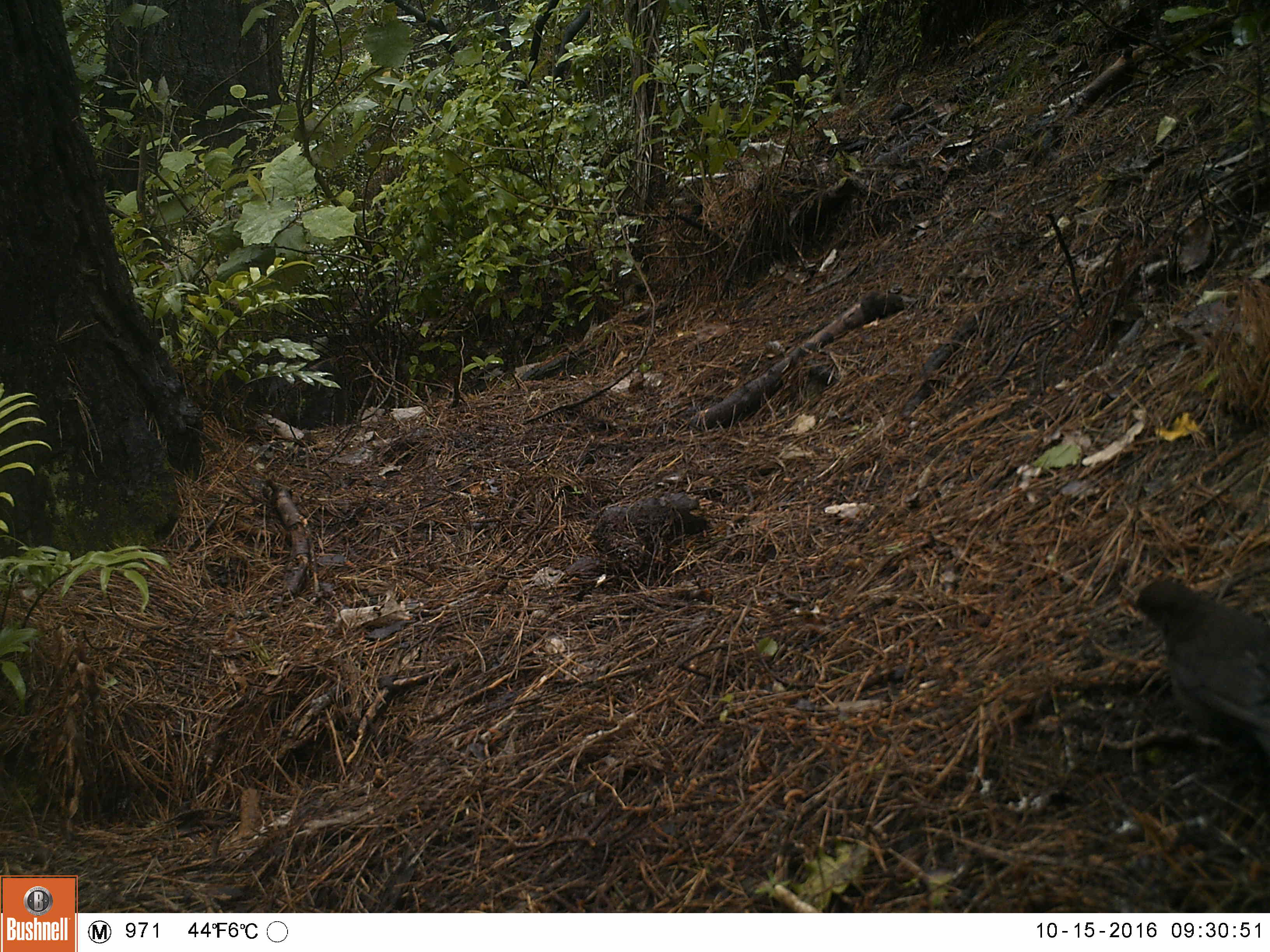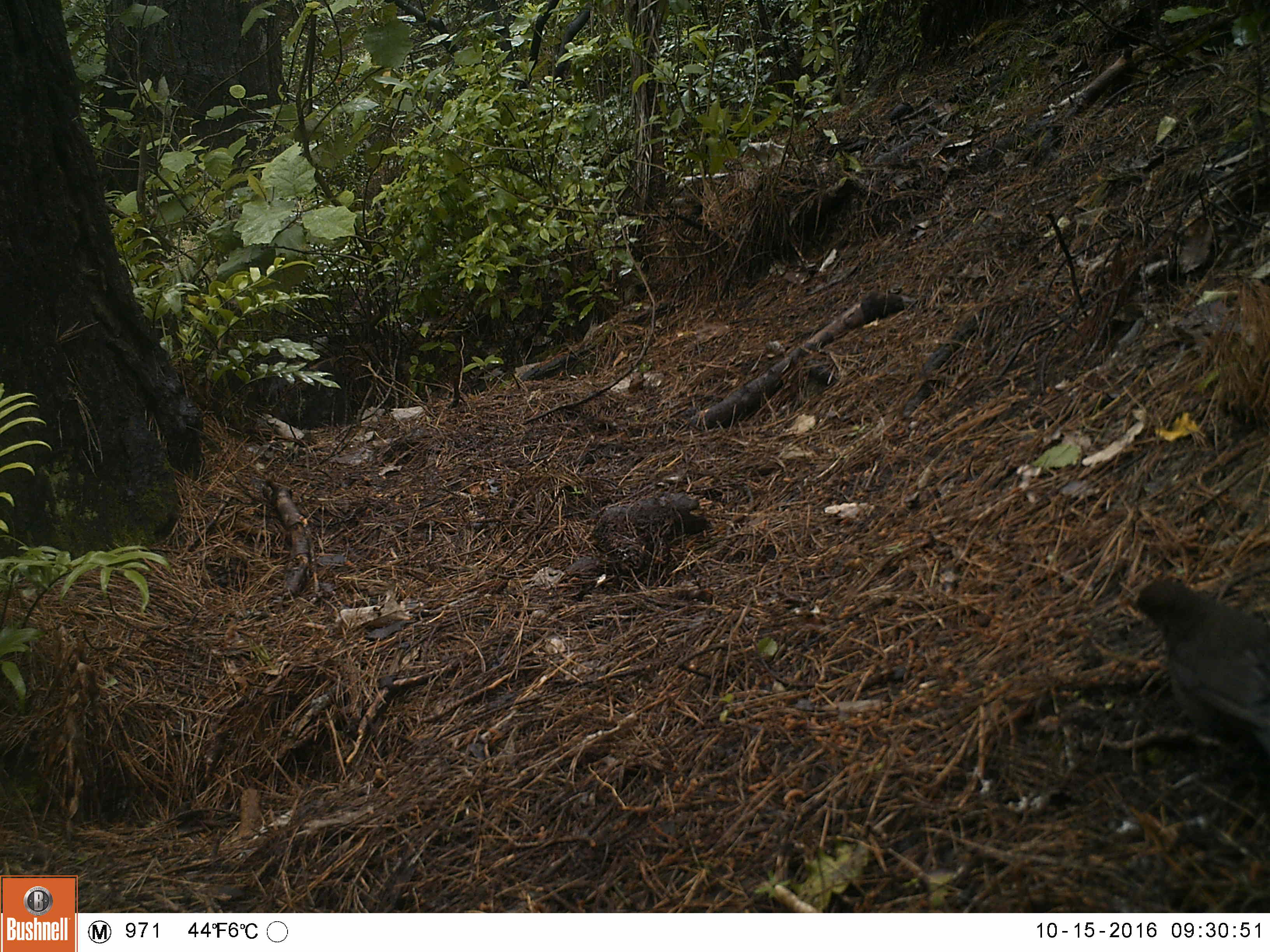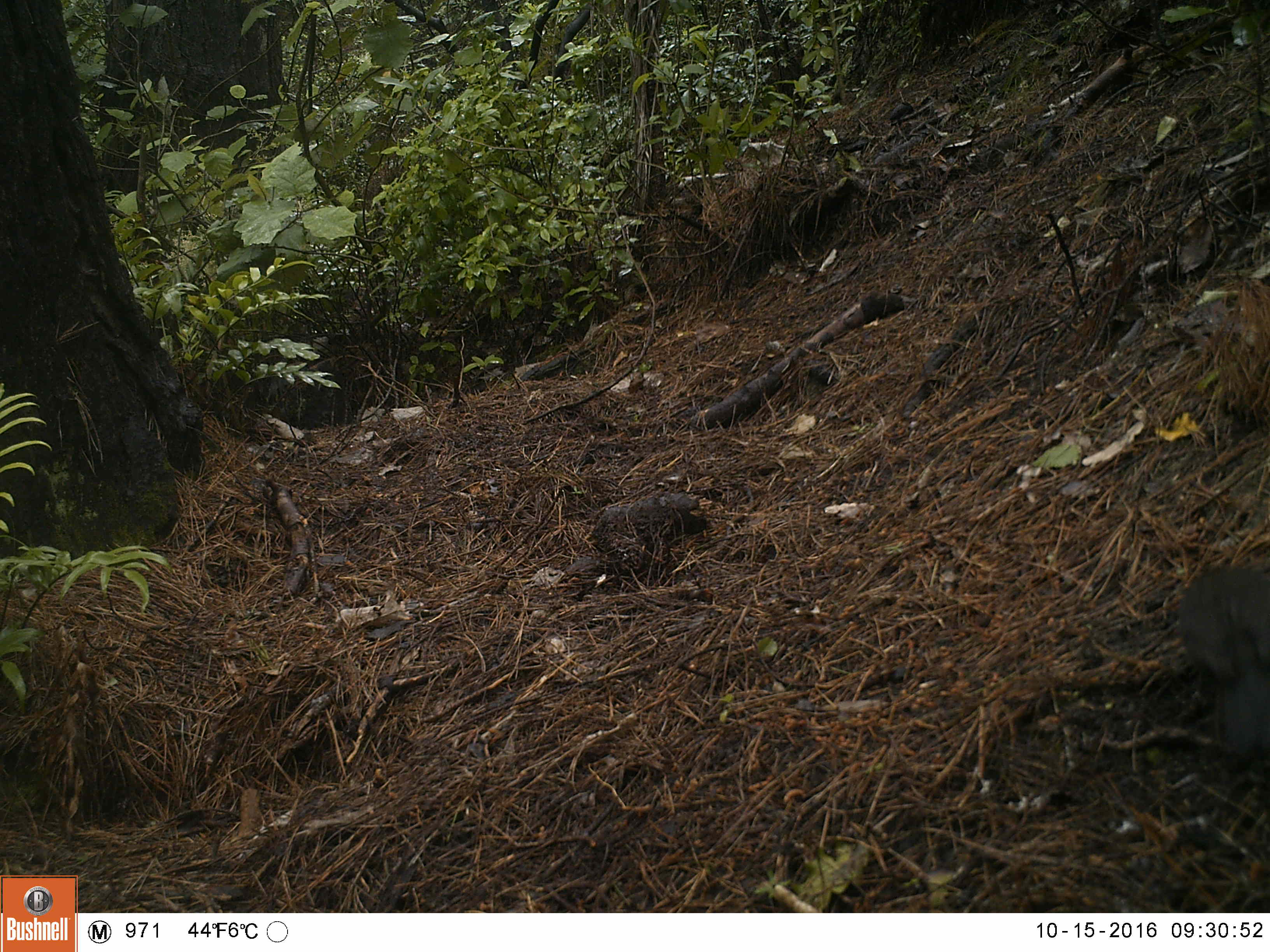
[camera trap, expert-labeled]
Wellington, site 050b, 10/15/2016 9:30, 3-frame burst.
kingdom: Animalia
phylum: Chordata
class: Aves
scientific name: Aves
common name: bird